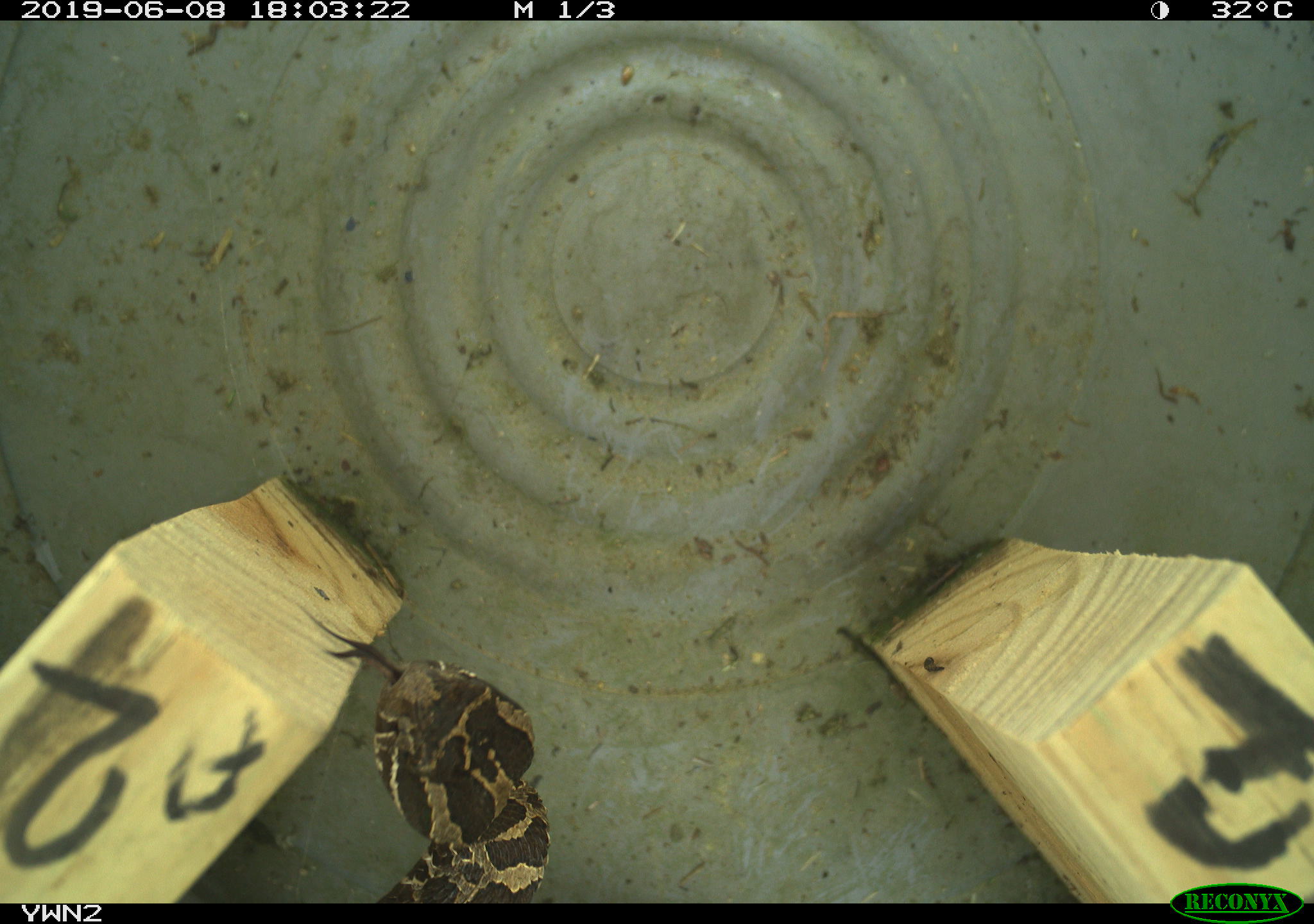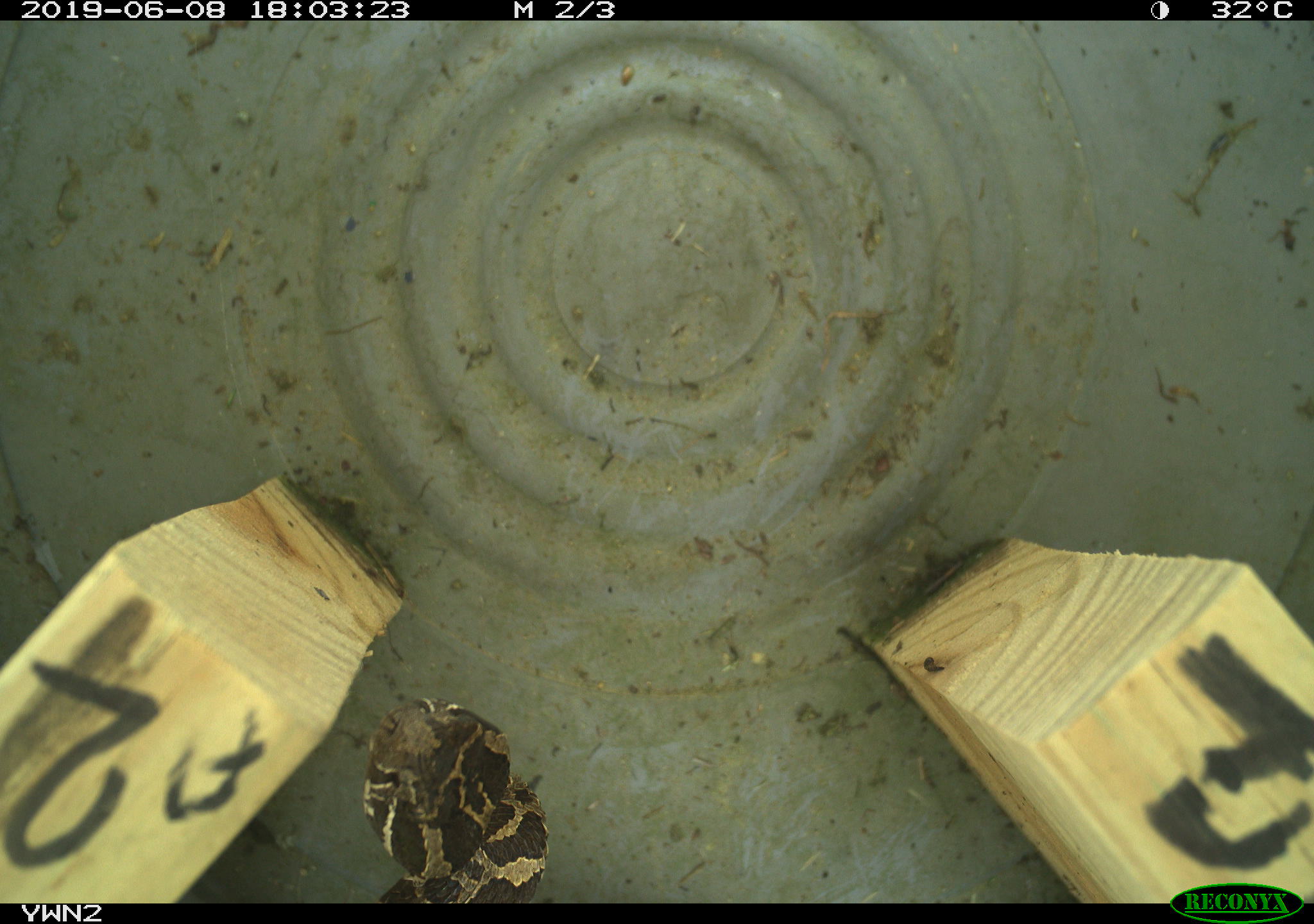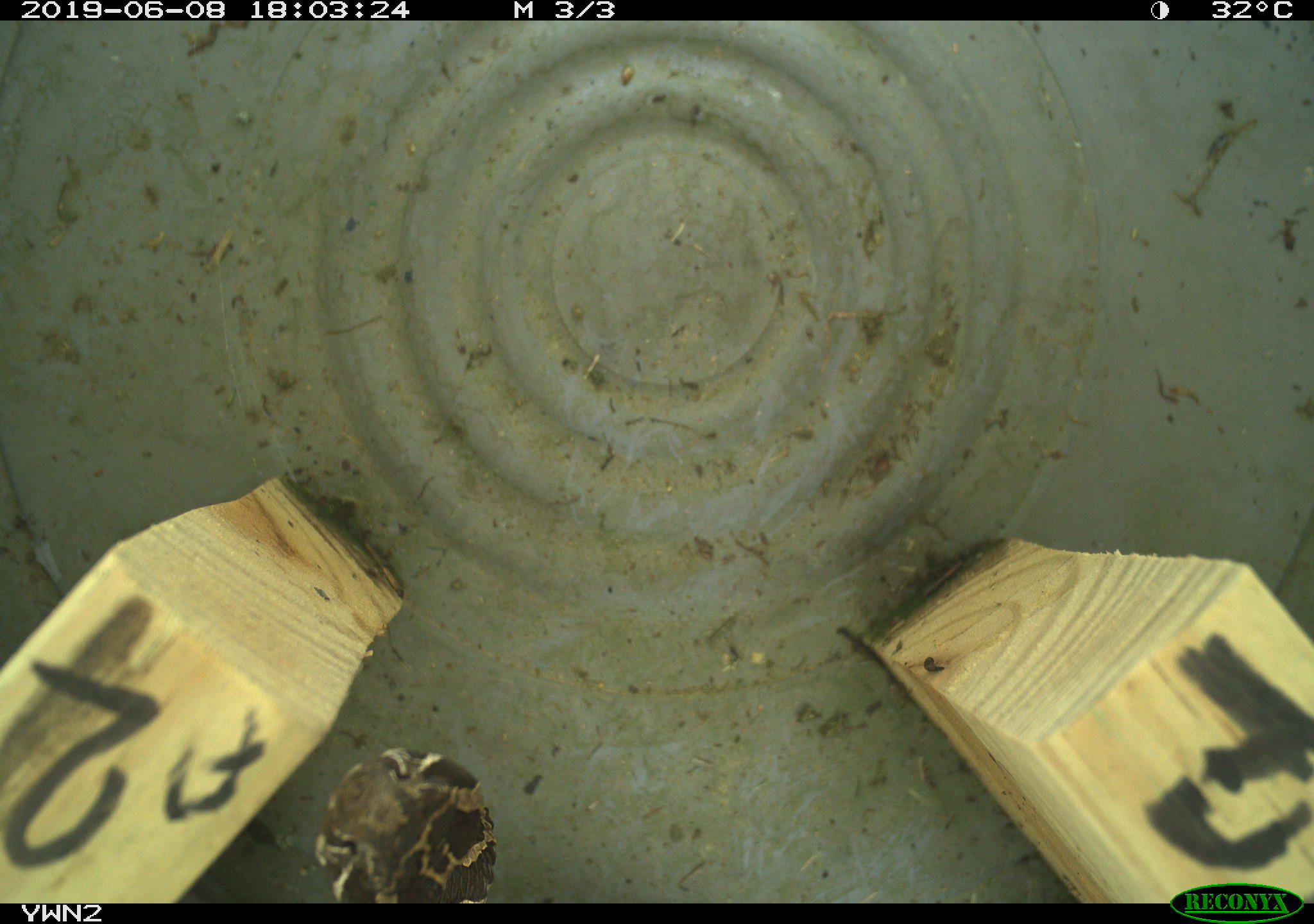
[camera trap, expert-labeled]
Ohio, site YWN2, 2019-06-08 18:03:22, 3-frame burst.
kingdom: Animalia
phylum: Chordata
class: Reptilia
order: Squamata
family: Viperidae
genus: Sistrurus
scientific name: Sistrurus catenatus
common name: eastern massasauga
Eastern massasauga (Sistrurus catenatus).